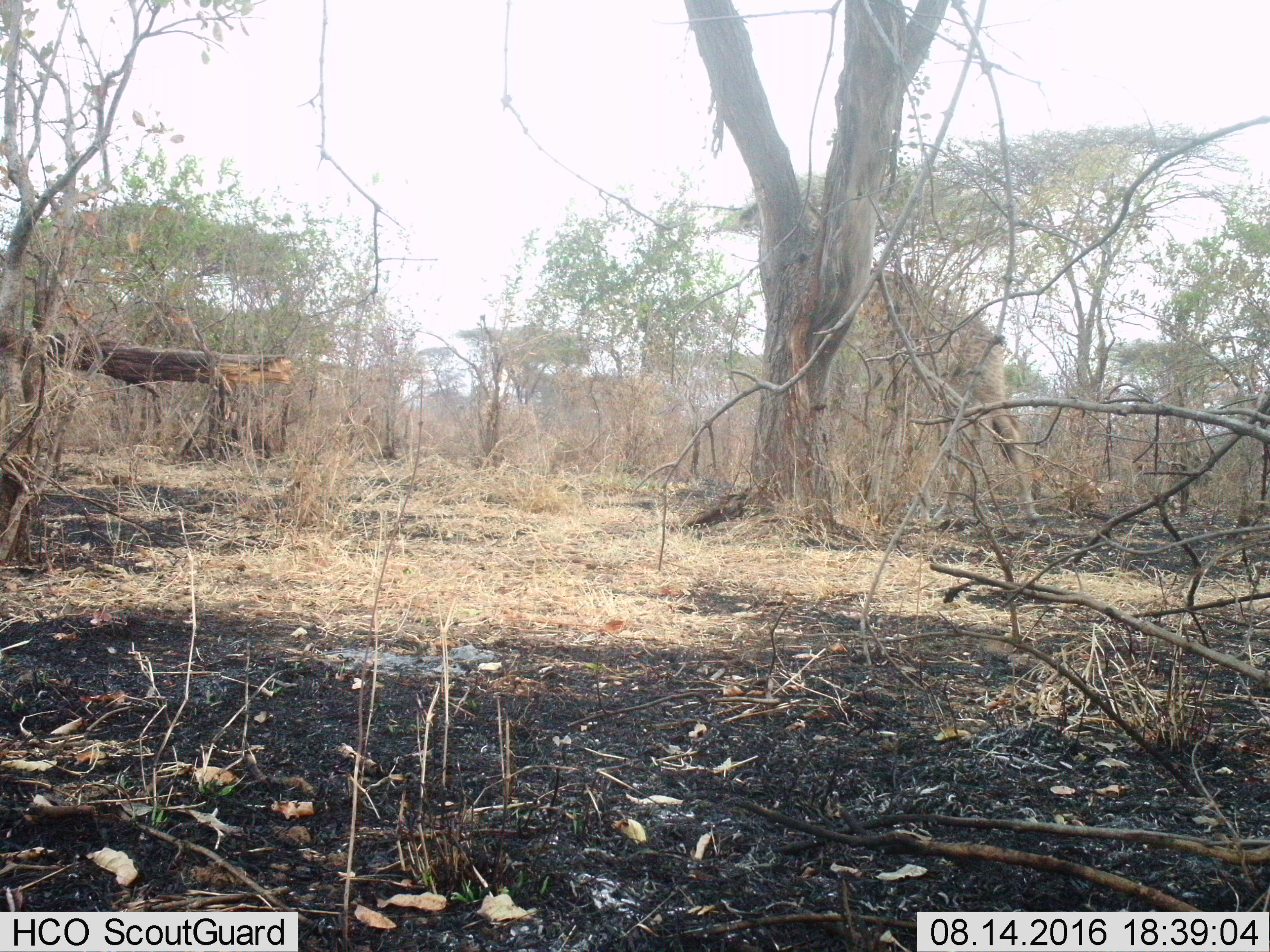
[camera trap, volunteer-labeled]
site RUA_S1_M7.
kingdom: Animalia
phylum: Chordata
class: Mammalia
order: Artiodactyla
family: Giraffidae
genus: Giraffa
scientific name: Giraffa camelopardalis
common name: giraffe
Giraffe (Giraffa camelopardalis), count 1. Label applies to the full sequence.